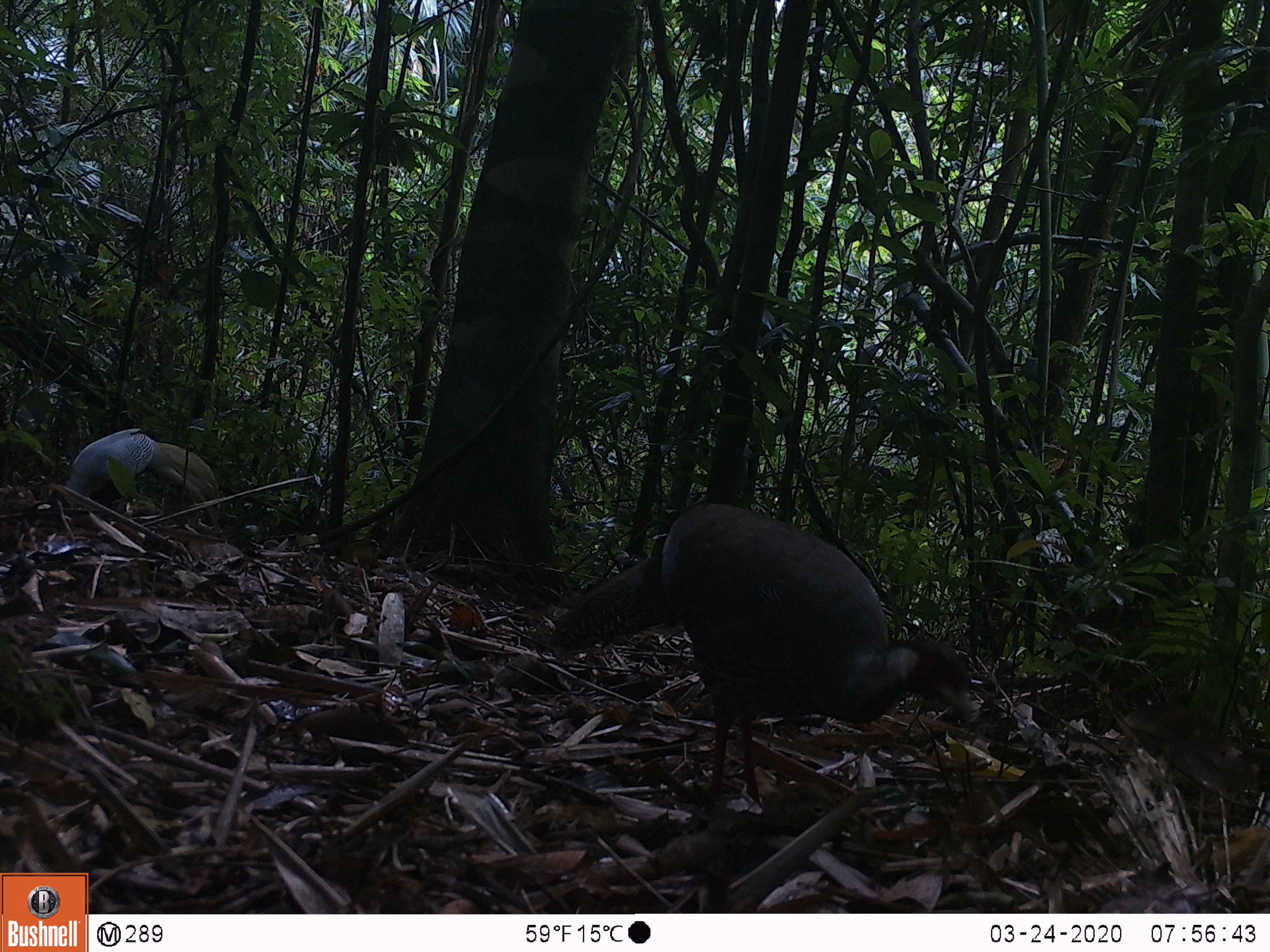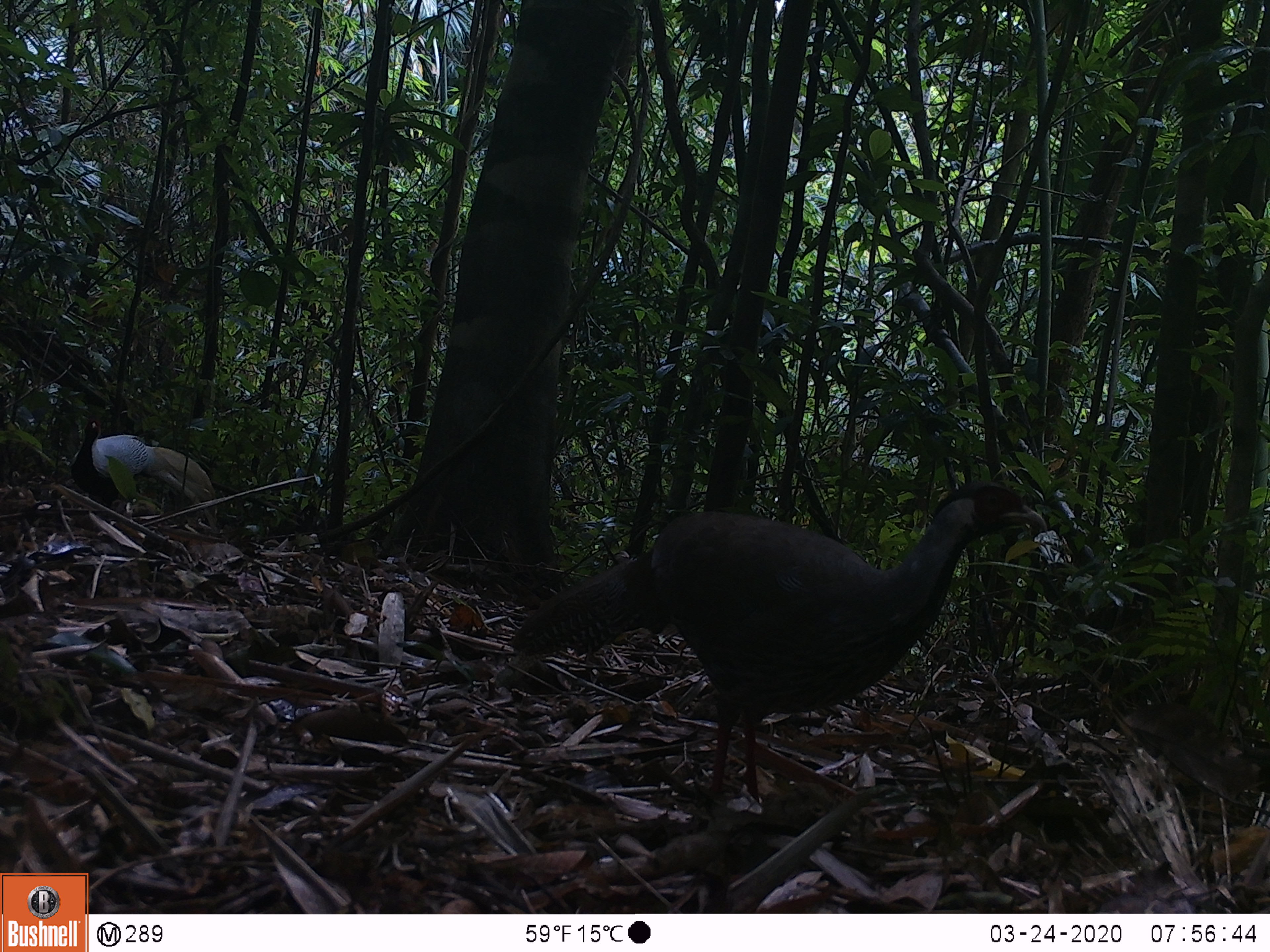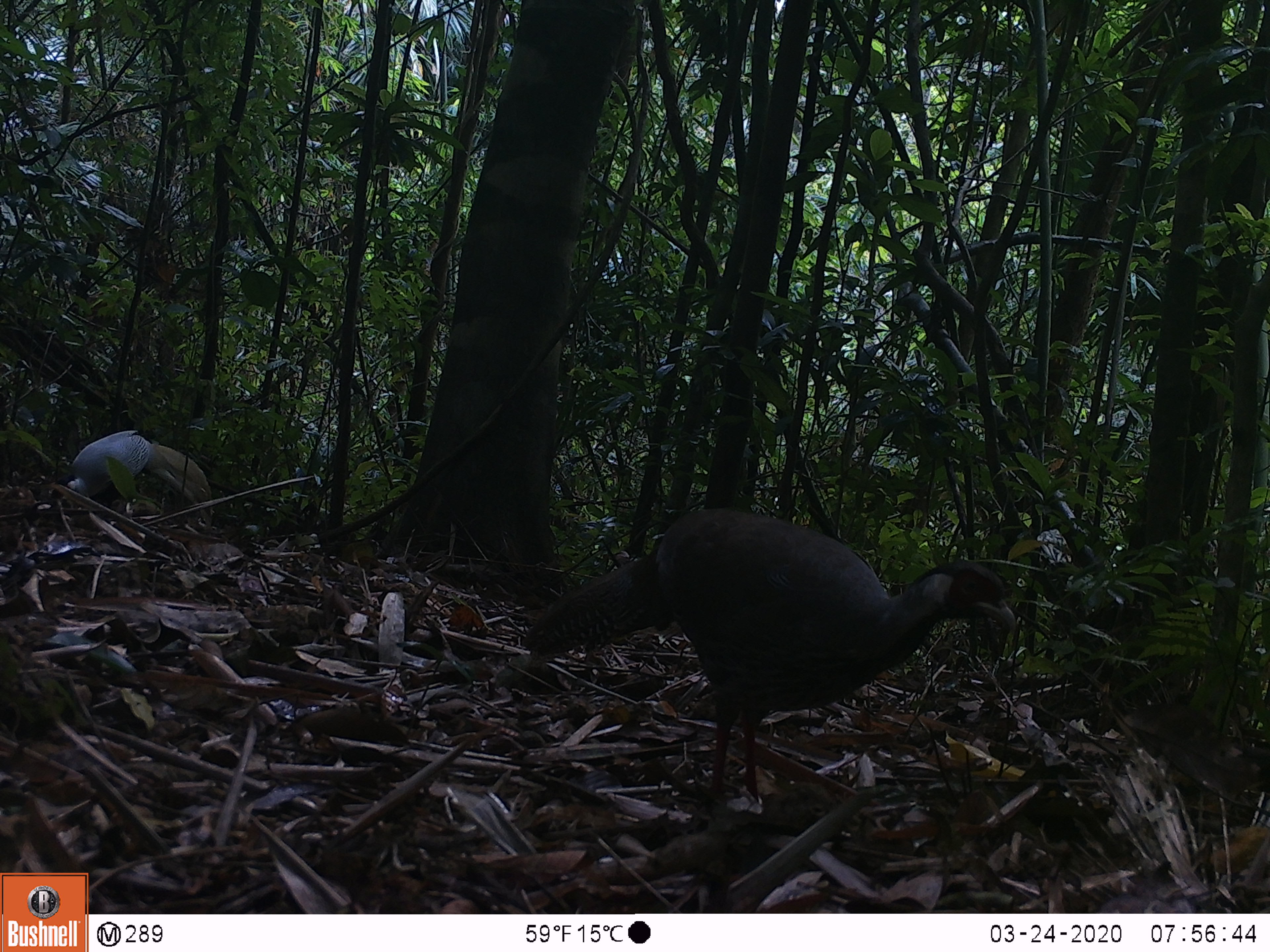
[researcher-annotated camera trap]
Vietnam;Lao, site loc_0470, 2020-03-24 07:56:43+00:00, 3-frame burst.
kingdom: Animalia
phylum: Chordata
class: Aves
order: Galliformes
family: Phasianidae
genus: Lophura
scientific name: Lophura nycthemera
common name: silver pheasant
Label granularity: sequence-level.